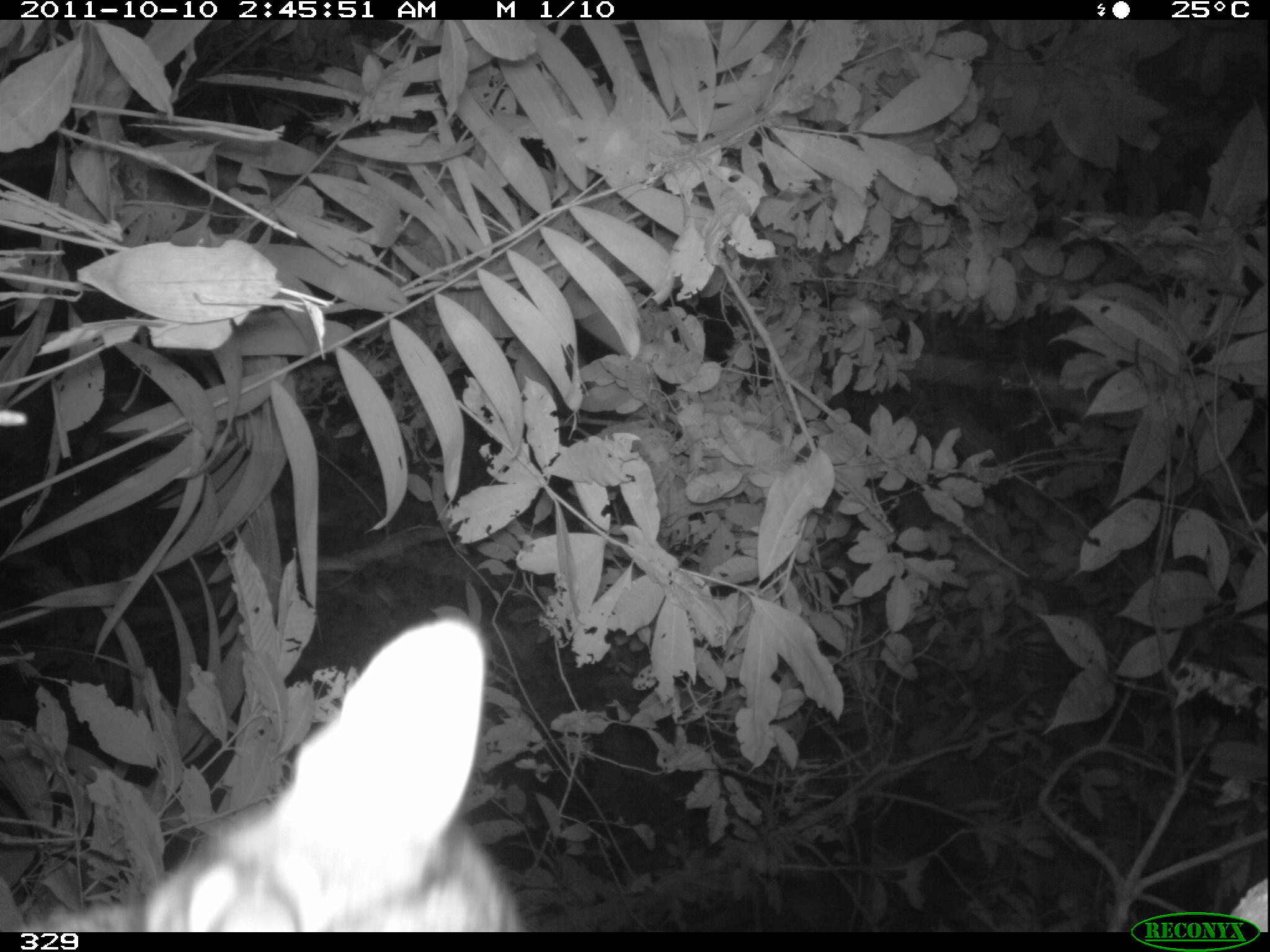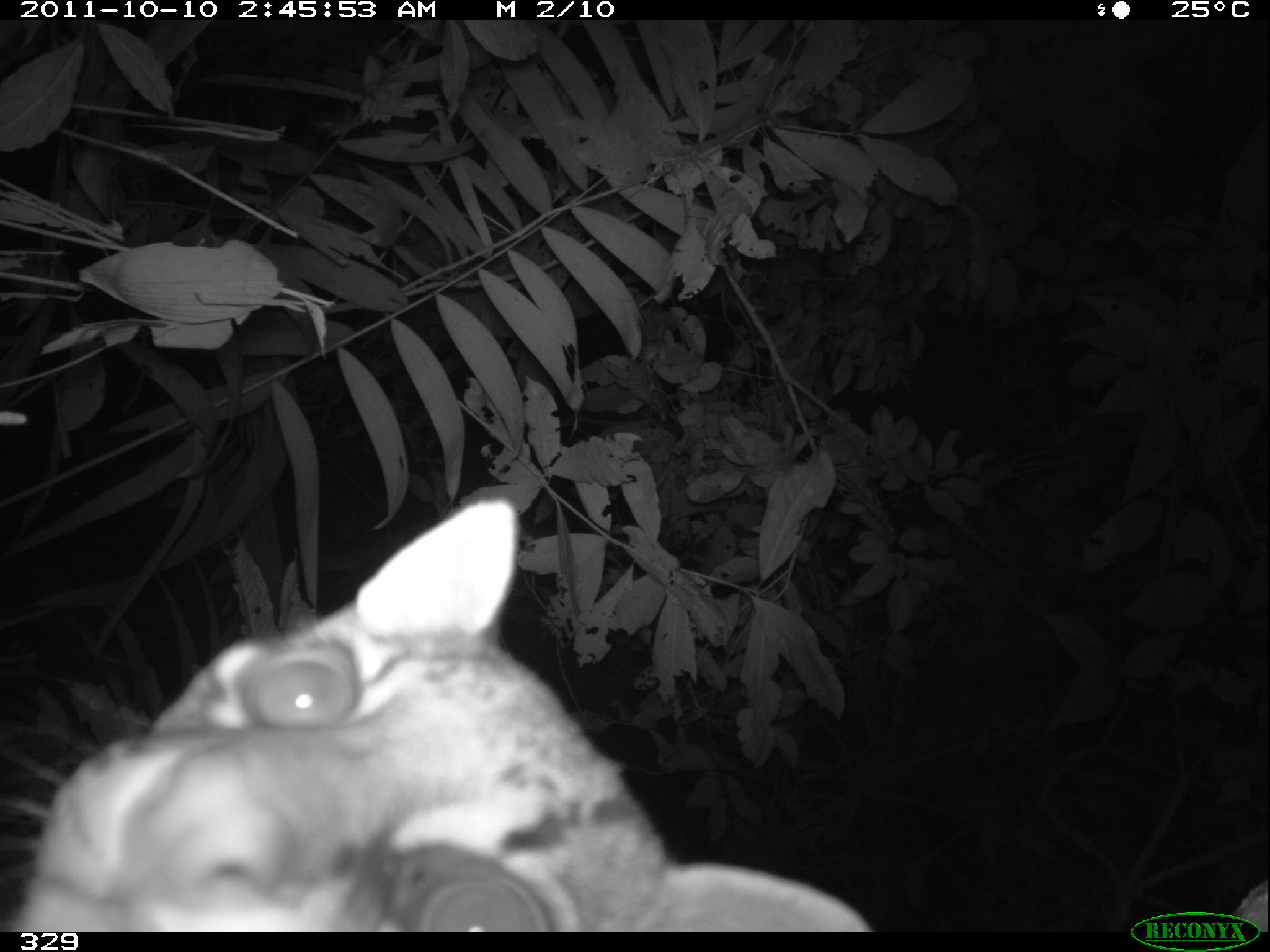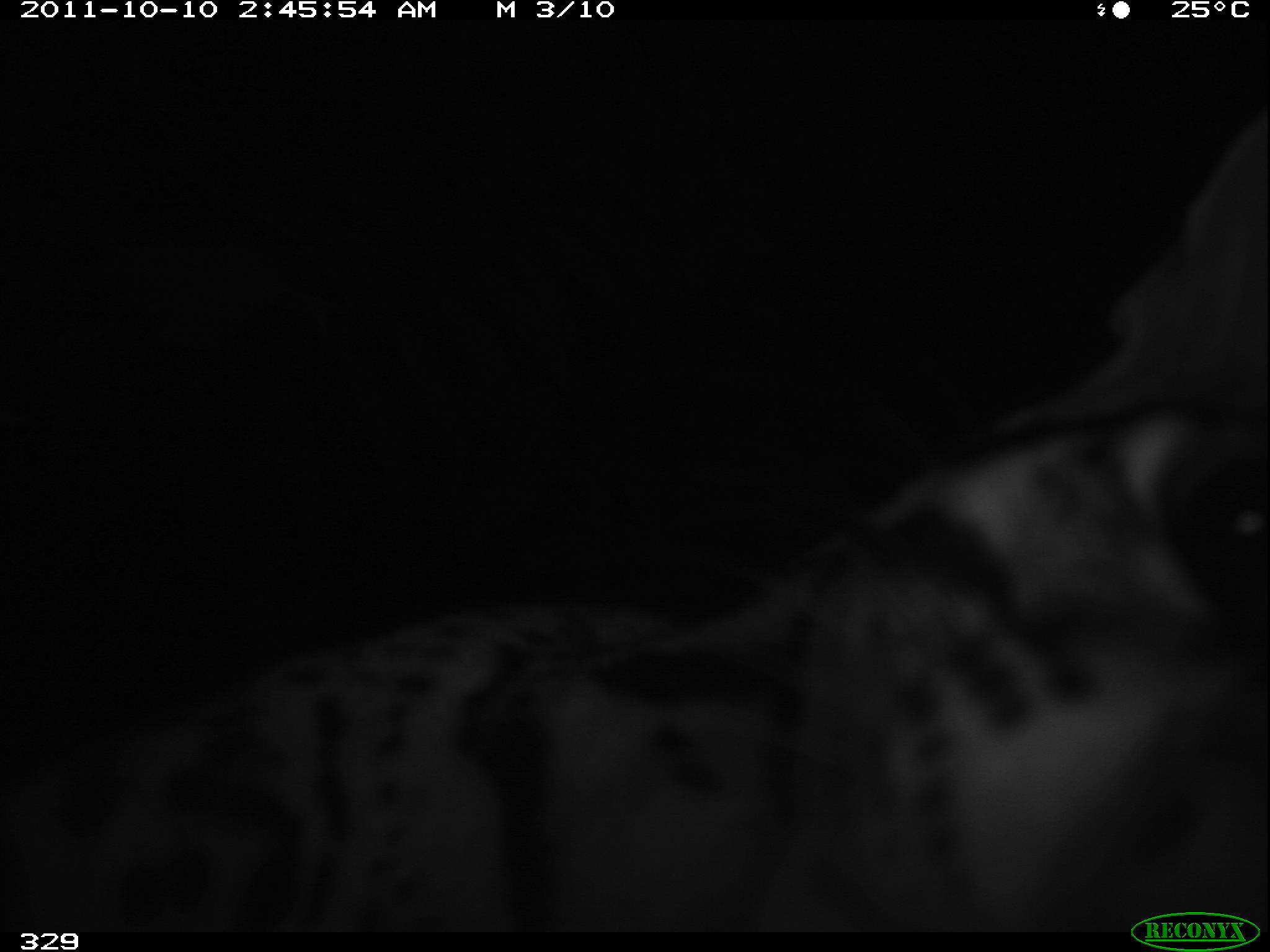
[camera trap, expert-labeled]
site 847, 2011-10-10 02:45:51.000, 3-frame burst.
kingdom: Animalia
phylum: Chordata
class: Mammalia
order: Carnivora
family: Felidae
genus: Leopardus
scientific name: Leopardus pardalis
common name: ocelot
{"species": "Leopardus pardalis (ocelot)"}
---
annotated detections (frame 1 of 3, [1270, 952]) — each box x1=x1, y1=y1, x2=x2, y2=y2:
leopardus pardalis: x1=11, y1=616, x2=526, y2=932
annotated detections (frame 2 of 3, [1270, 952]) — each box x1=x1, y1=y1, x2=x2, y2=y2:
leopardus pardalis: x1=0, y1=496, x2=872, y2=932